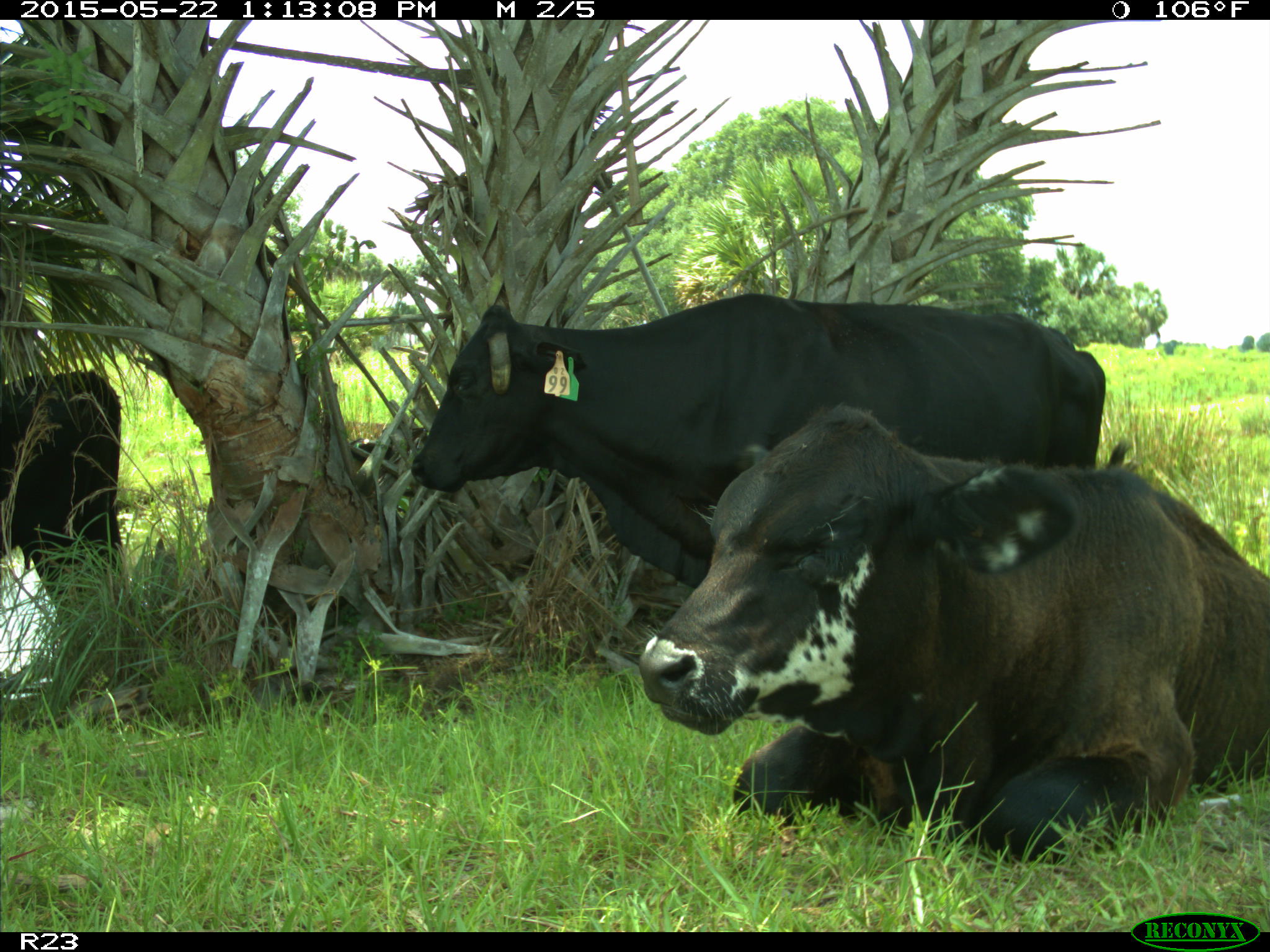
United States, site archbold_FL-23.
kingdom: Animalia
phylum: Chordata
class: Mammalia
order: Artiodactyla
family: Bovidae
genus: Bos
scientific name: Bos taurus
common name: domestic cow